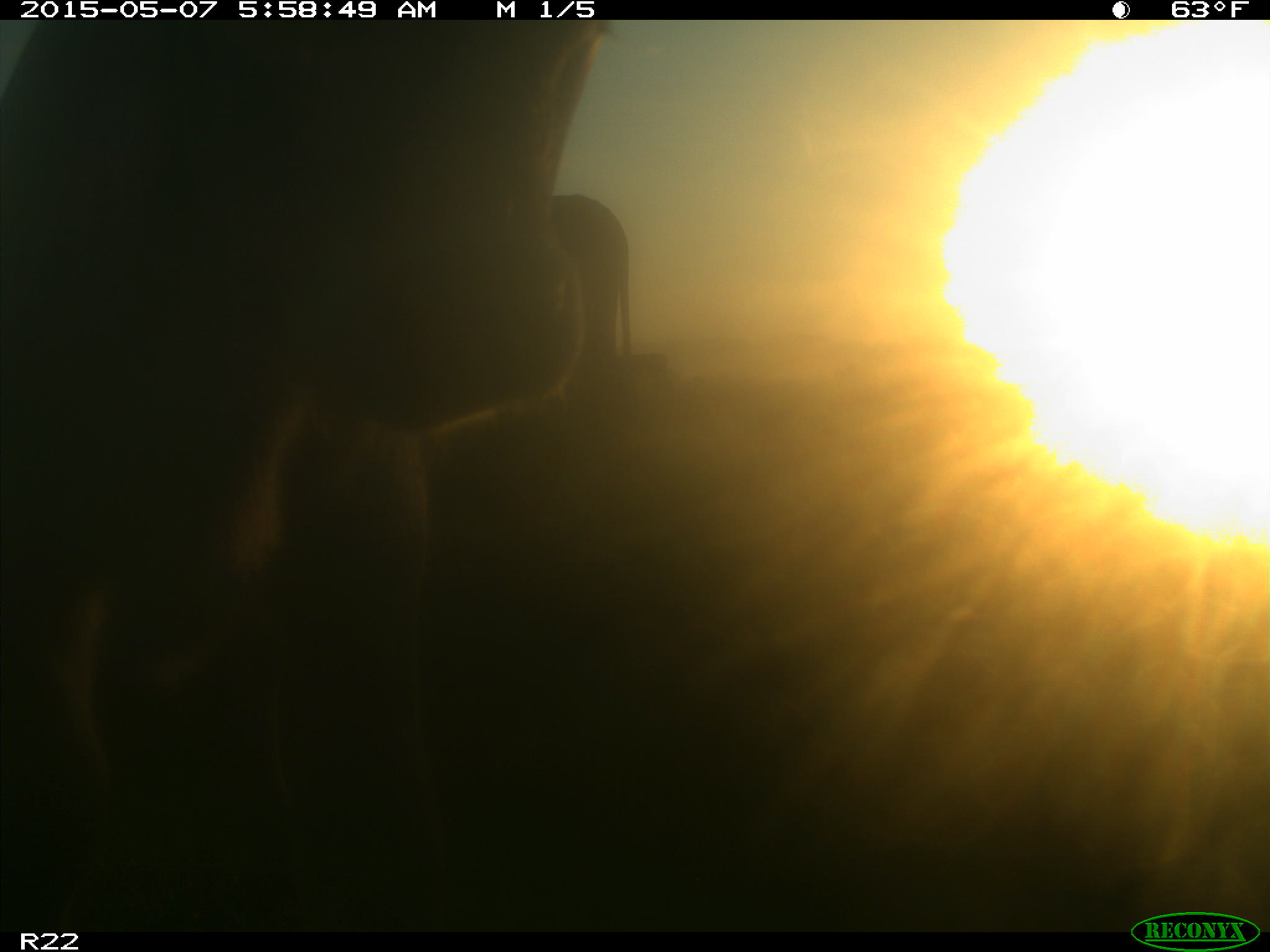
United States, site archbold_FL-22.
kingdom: Animalia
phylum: Chordata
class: Mammalia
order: Artiodactyla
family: Bovidae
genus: Bos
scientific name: Bos taurus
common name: domestic cow